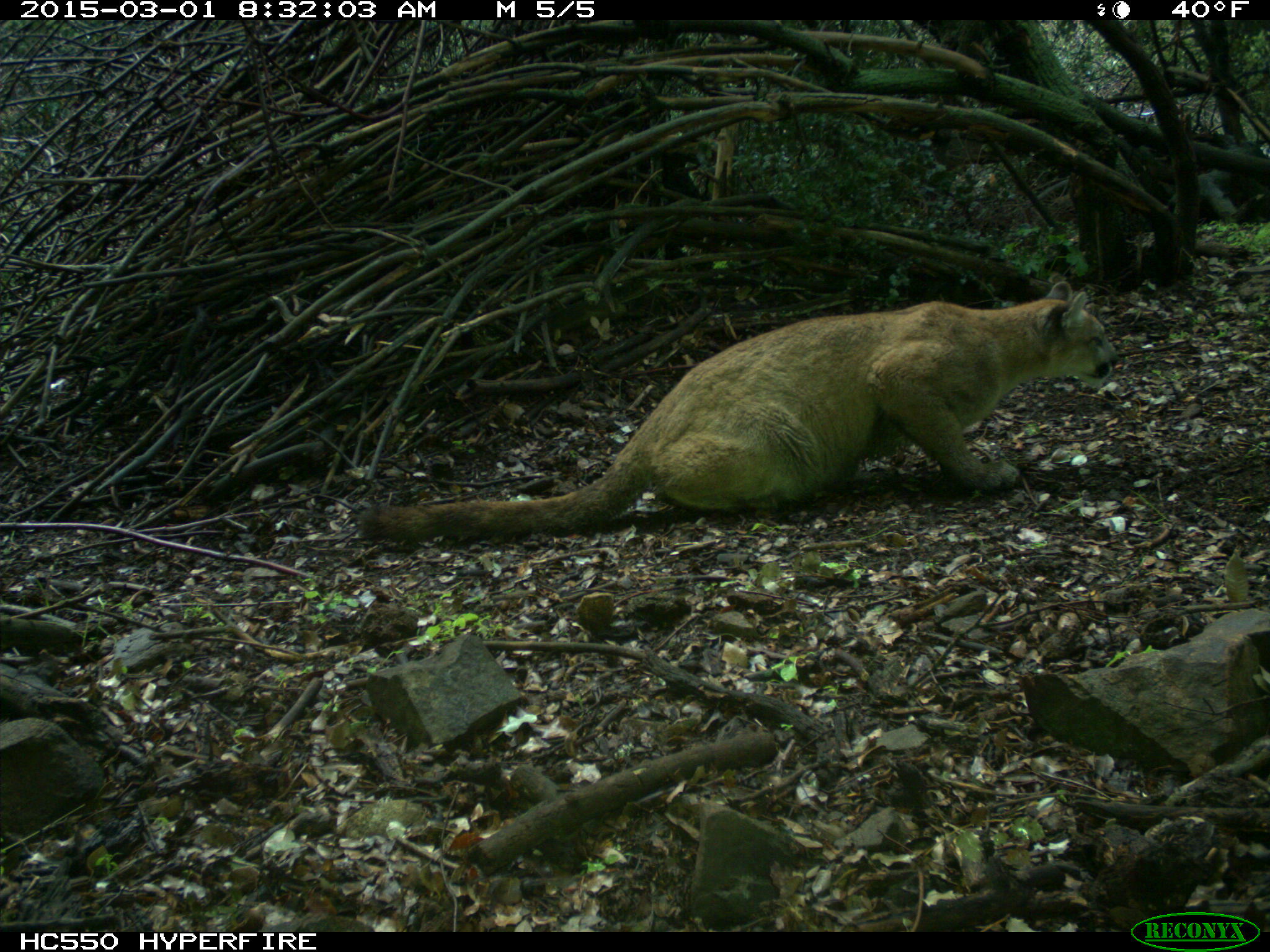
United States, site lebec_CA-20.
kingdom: Animalia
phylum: Chordata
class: Mammalia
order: Carnivora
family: Felidae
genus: Puma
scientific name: Puma concolor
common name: mountain lion